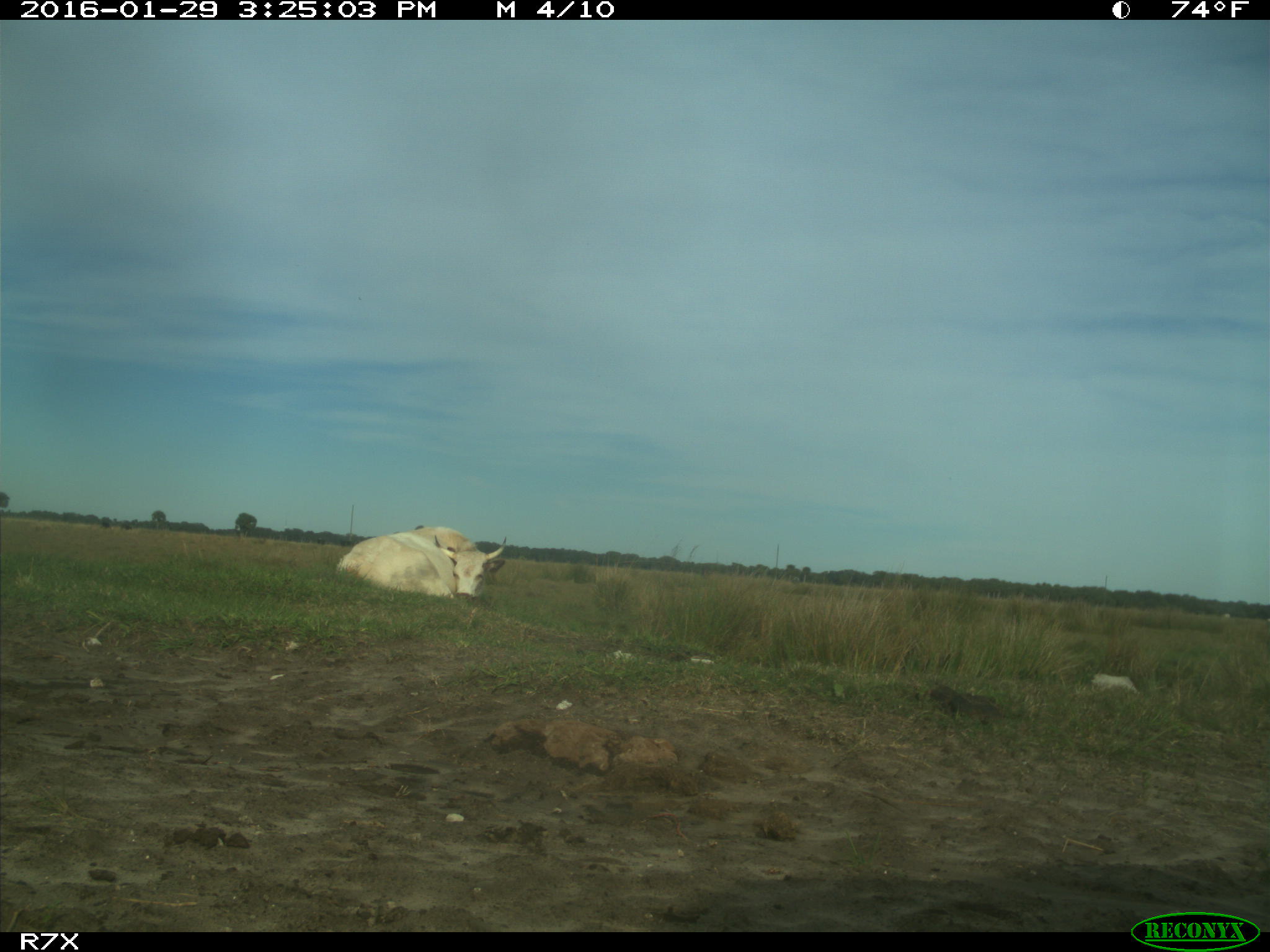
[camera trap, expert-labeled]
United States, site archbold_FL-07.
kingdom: Animalia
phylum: Chordata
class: Mammalia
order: Artiodactyla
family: Bovidae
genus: Bos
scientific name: Bos taurus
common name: domestic cow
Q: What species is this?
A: Bos taurus (domestic cow).